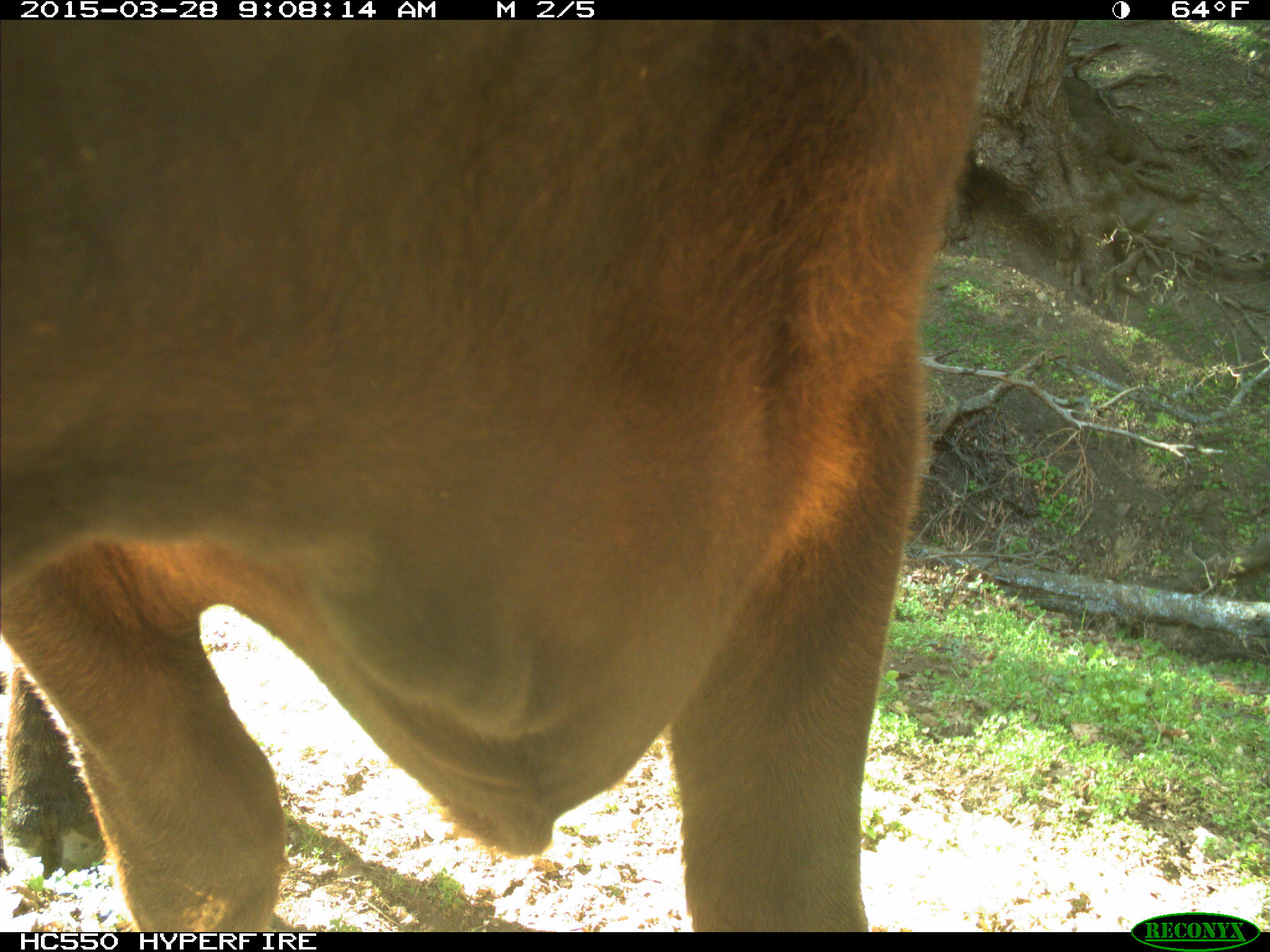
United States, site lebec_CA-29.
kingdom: Animalia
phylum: Chordata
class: Mammalia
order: Artiodactyla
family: Bovidae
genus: Bos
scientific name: Bos taurus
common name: domestic cow